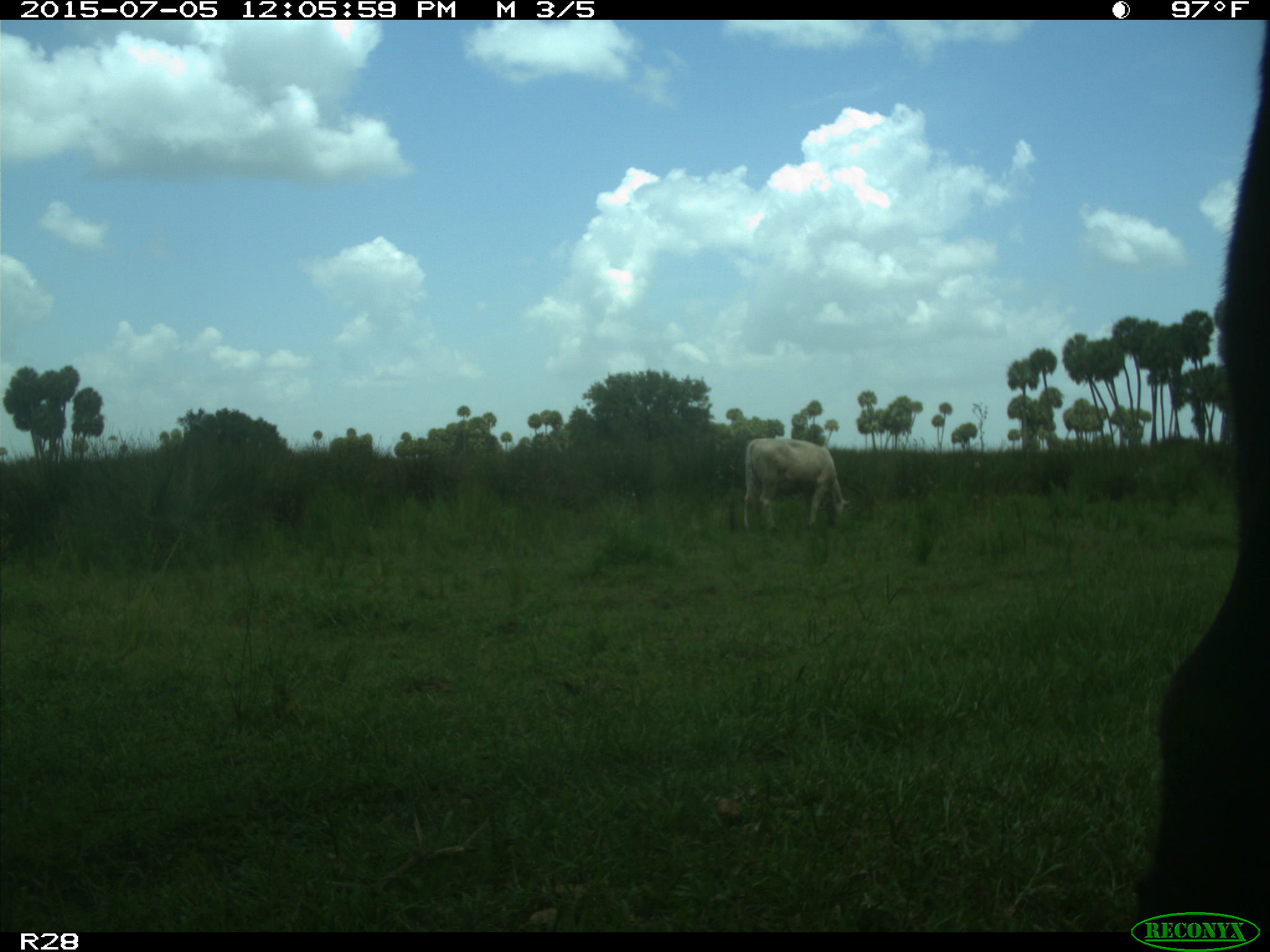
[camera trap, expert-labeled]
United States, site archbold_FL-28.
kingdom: Animalia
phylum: Chordata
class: Mammalia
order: Artiodactyla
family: Bovidae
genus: Bos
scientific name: Bos taurus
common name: domestic cow